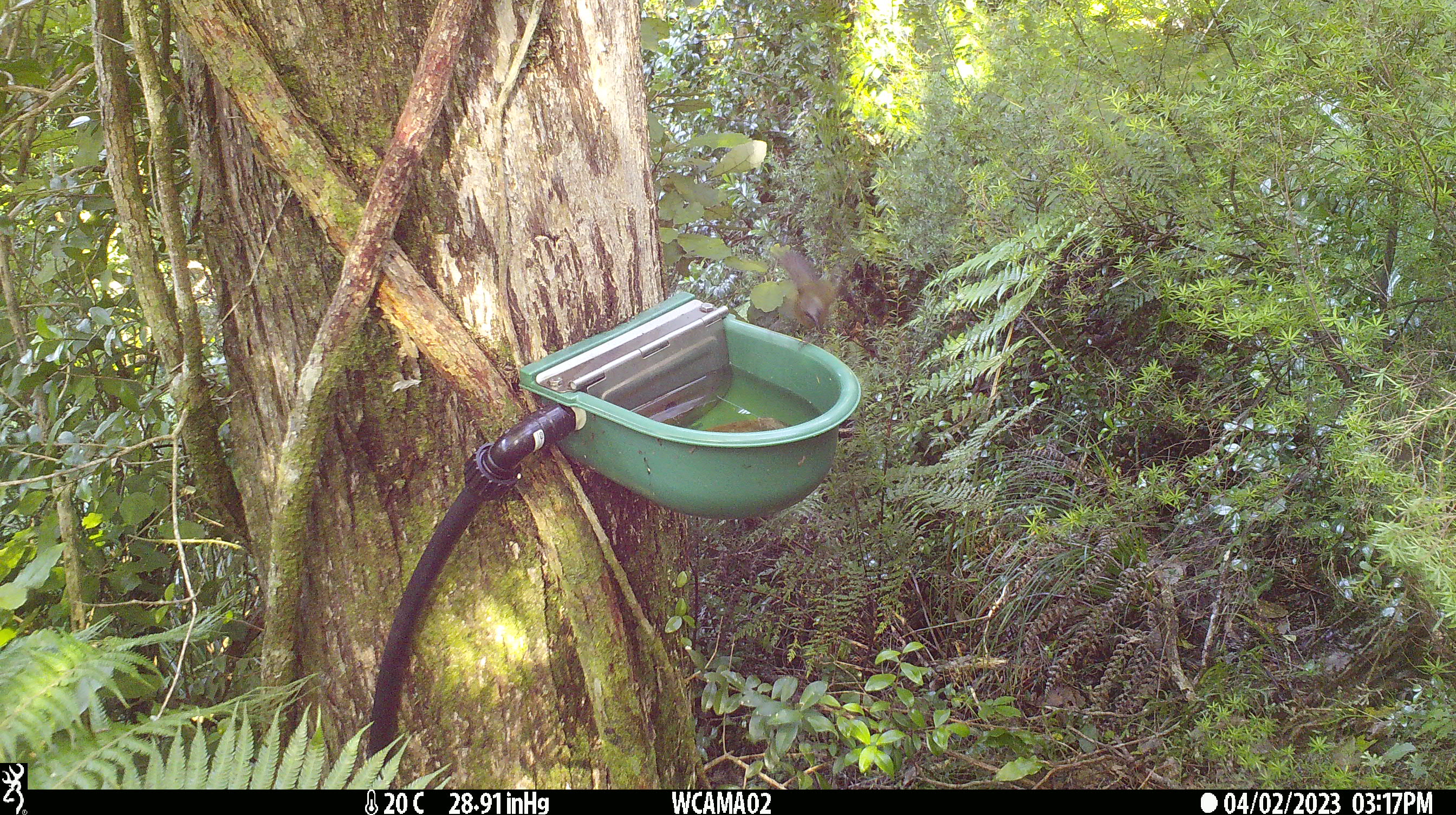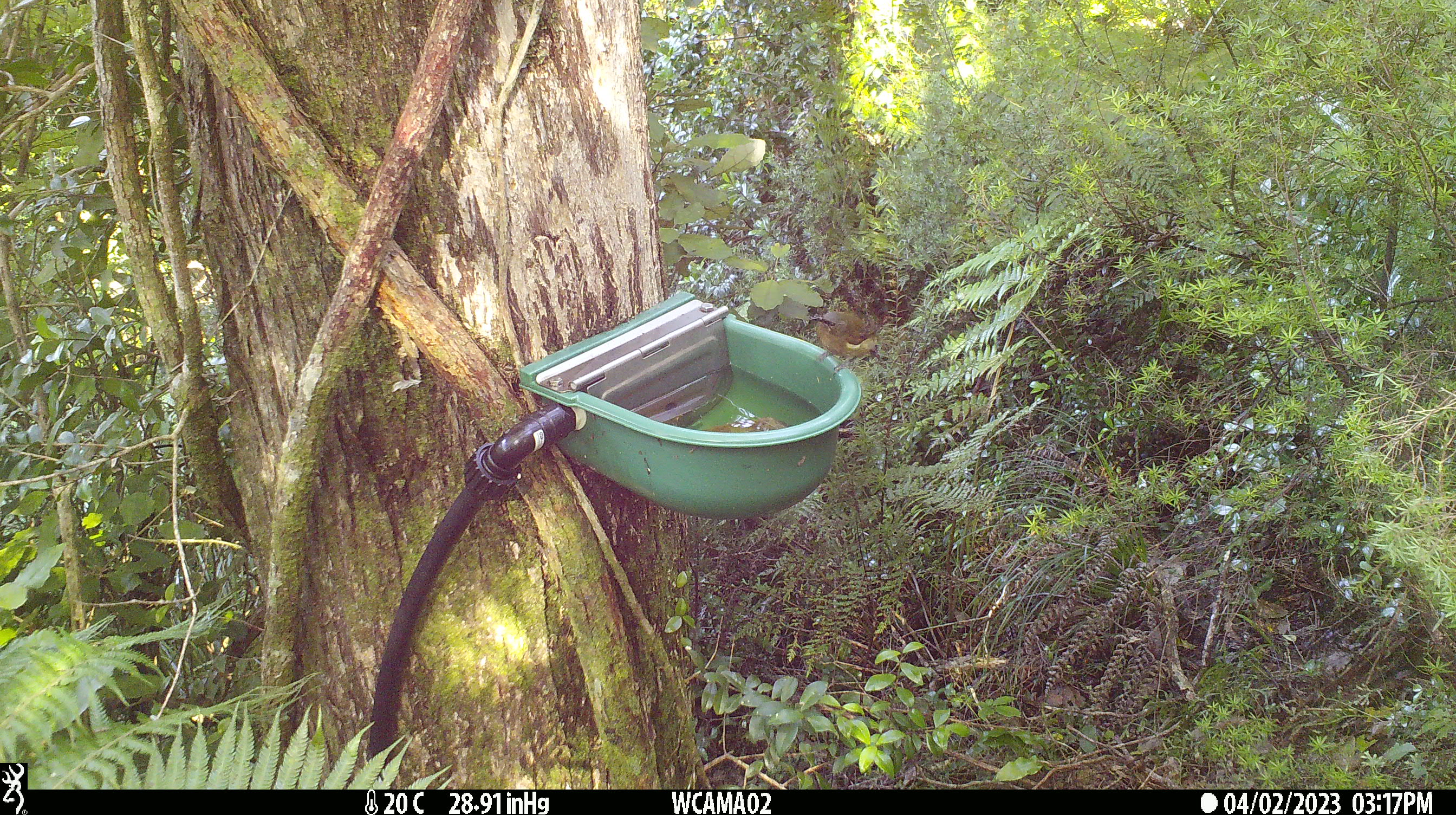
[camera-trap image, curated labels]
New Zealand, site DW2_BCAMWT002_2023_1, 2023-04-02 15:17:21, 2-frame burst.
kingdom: Animalia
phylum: Chordata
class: Aves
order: Passeriformes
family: Meliphagidae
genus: Anthornis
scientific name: Anthornis melanura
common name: new zealand bellbird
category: bellbird